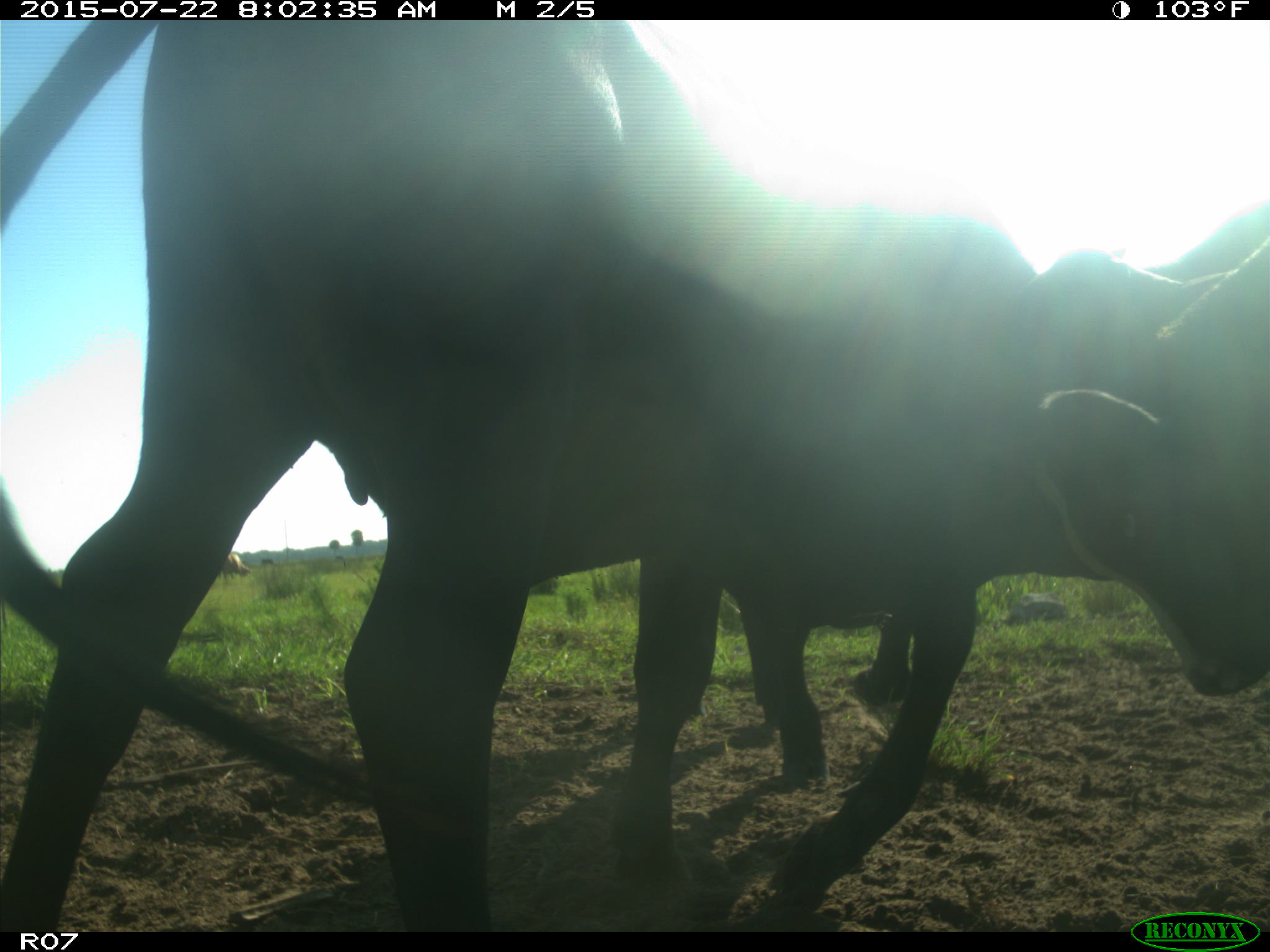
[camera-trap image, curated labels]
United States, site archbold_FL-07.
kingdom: Animalia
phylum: Chordata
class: Mammalia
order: Artiodactyla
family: Cervidae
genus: Odocoileus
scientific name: Odocoileus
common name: deer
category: unidentified deer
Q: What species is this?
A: Unidentified deer (deer) (Odocoileus).